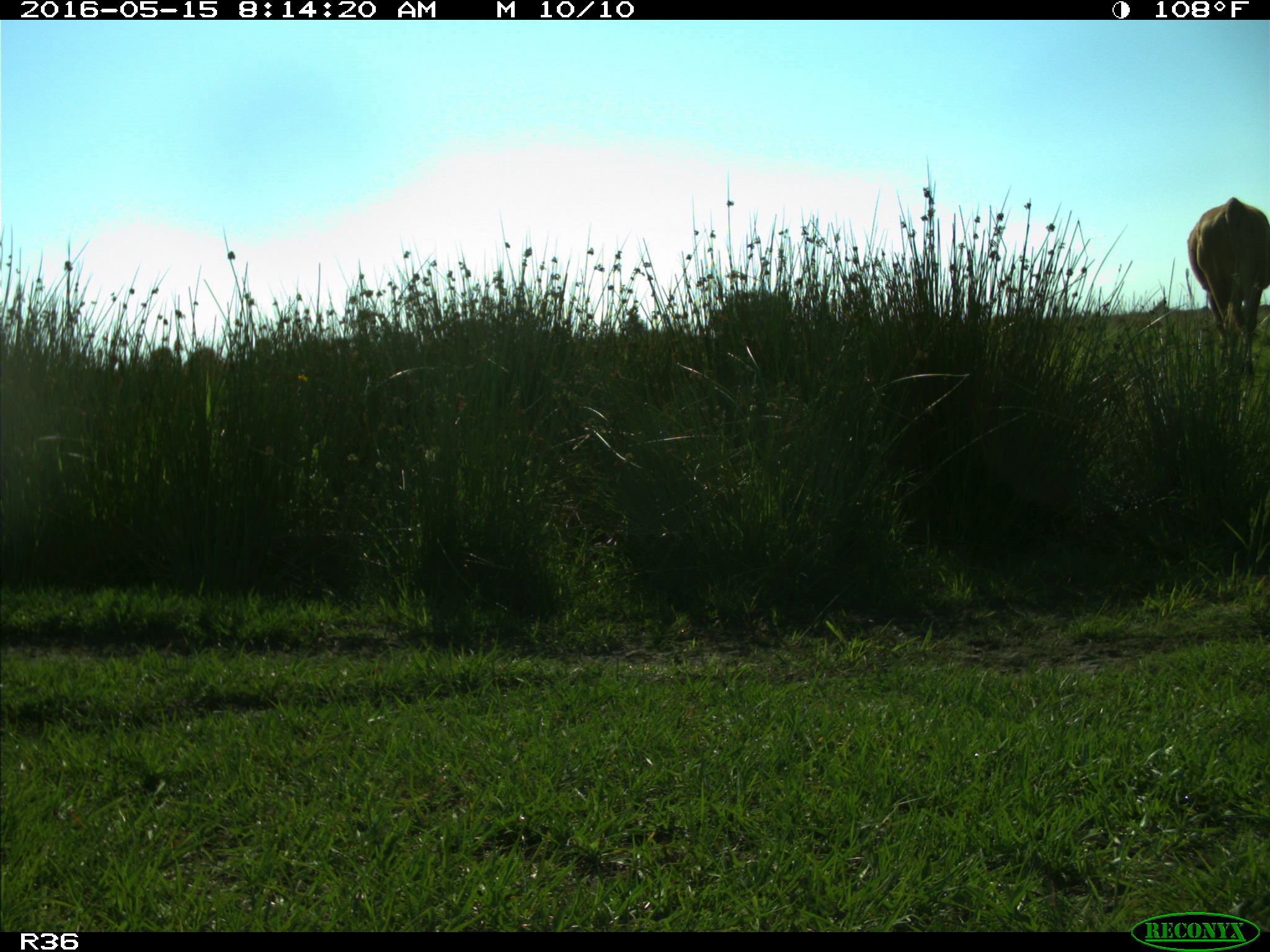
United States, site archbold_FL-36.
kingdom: Animalia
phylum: Chordata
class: Mammalia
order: Artiodactyla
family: Bovidae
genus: Bos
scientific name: Bos taurus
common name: domestic cow